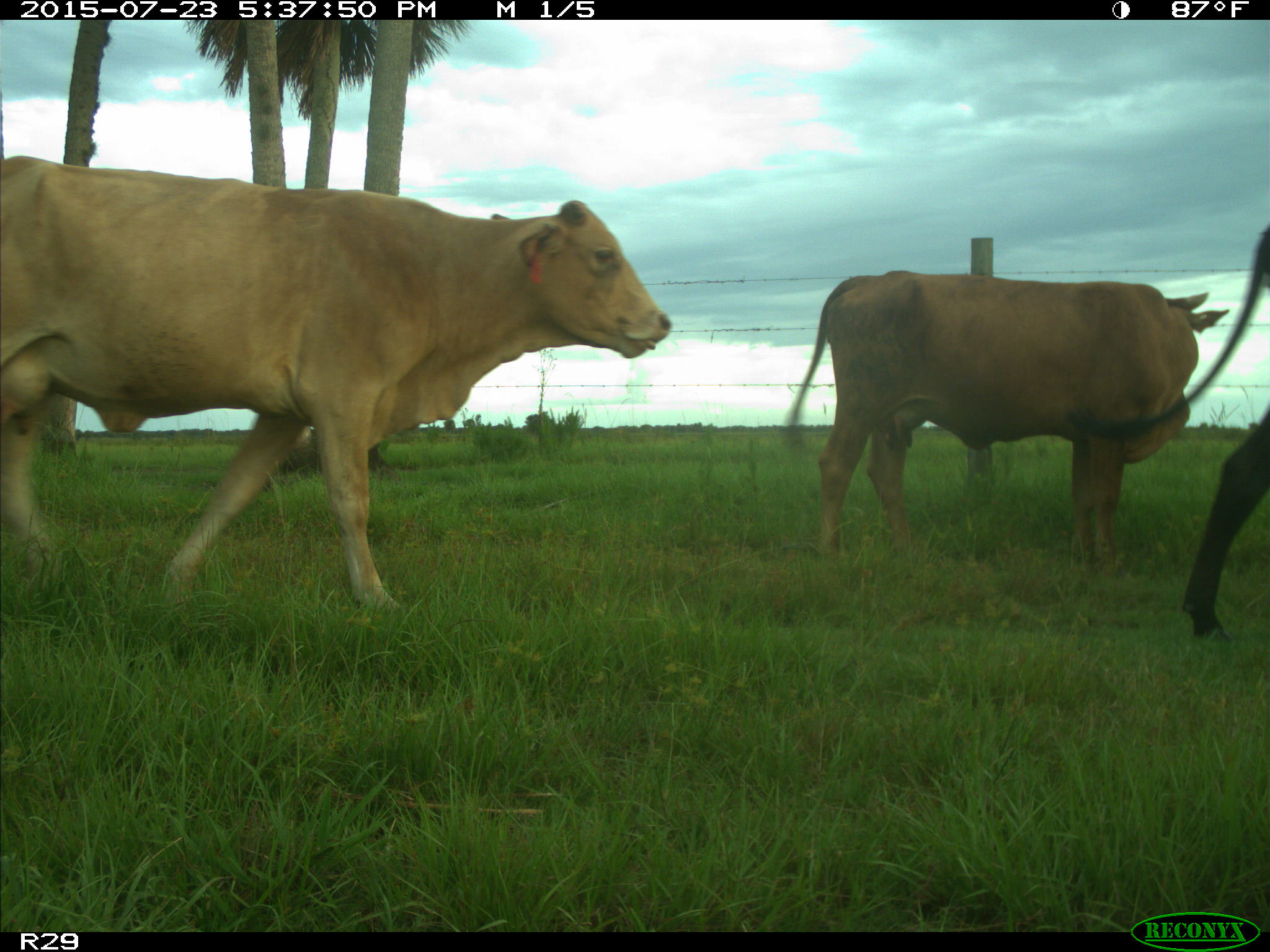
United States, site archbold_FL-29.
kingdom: Animalia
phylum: Chordata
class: Mammalia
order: Artiodactyla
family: Bovidae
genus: Bos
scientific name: Bos taurus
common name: domestic cow